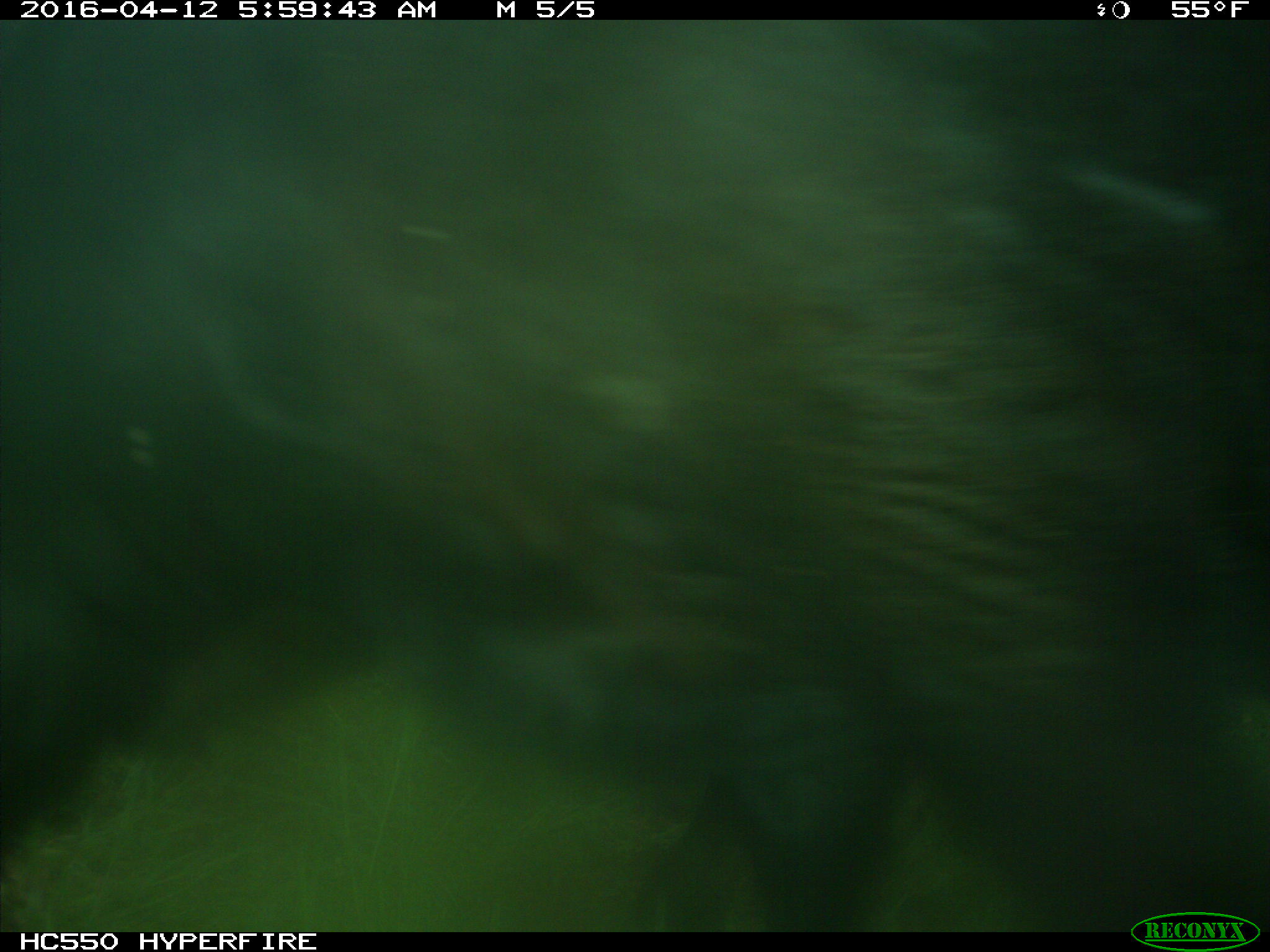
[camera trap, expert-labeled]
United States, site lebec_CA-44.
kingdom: Animalia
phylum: Chordata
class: Mammalia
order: Artiodactyla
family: Bovidae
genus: Bos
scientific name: Bos taurus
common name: domestic cow